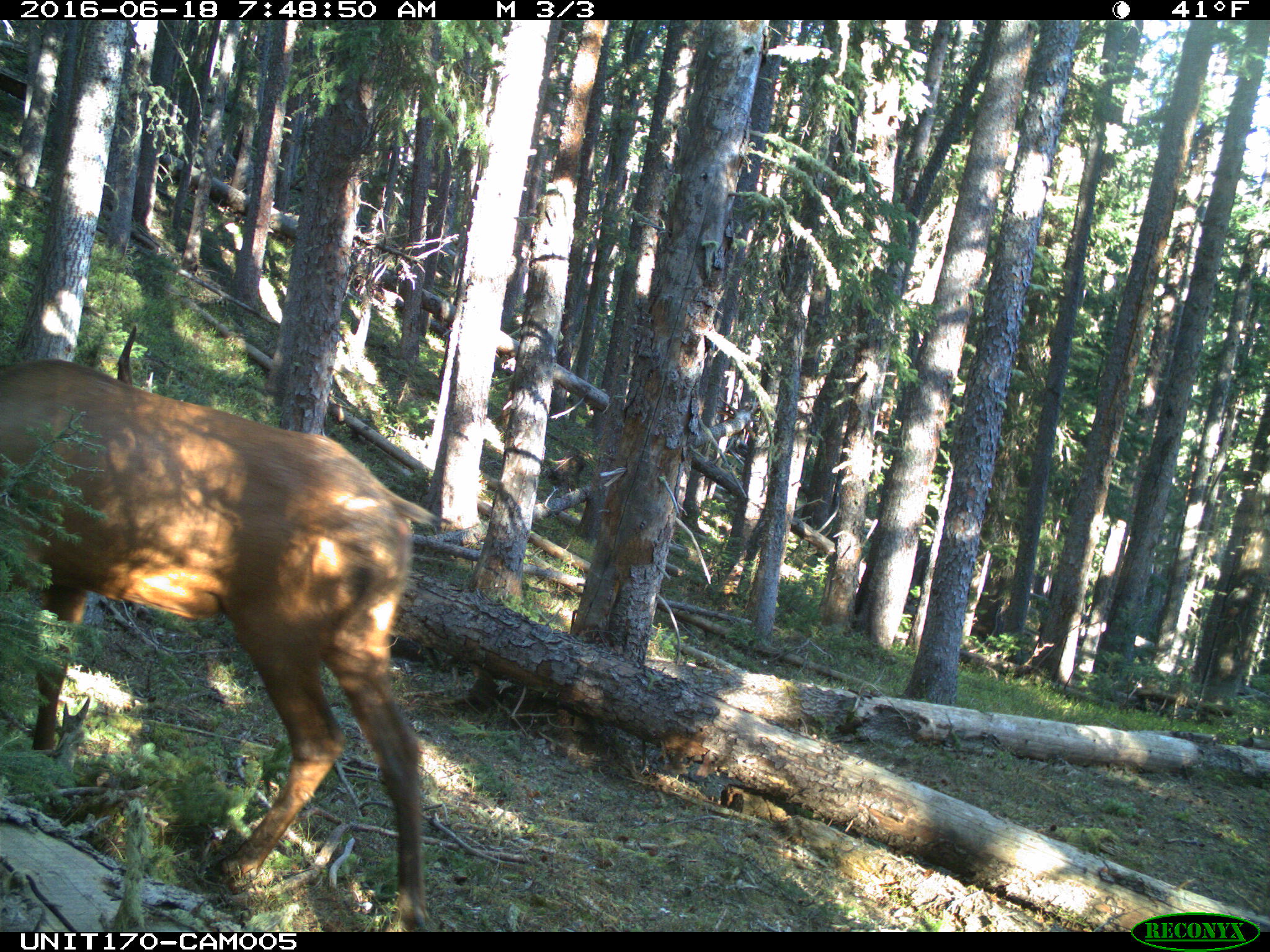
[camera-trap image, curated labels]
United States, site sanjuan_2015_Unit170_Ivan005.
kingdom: Animalia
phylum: Chordata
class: Mammalia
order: Artiodactyla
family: Cervidae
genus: Cervus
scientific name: Cervus elaphus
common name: red deer